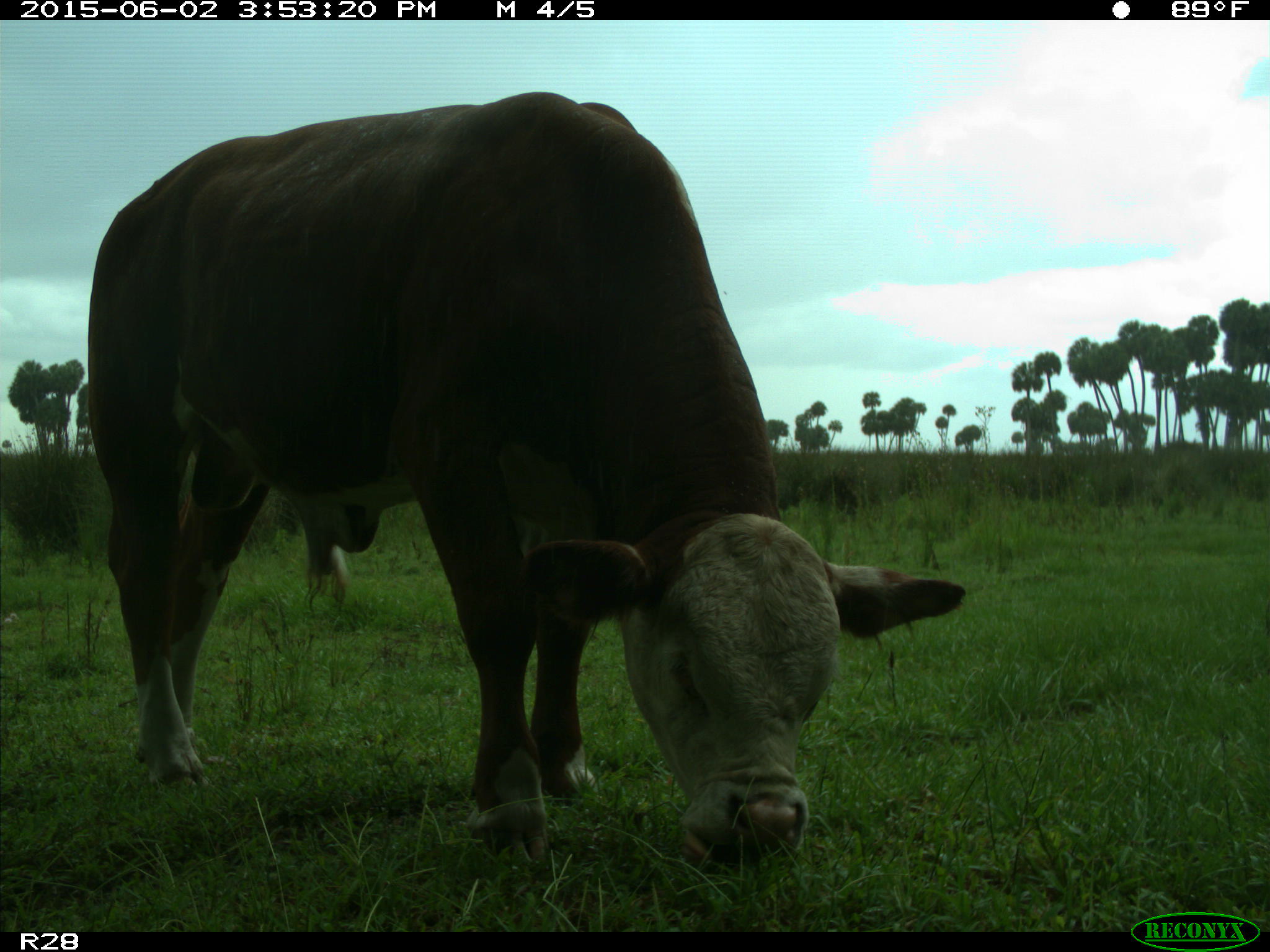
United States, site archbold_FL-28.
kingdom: Animalia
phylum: Chordata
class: Mammalia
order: Artiodactyla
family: Bovidae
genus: Bos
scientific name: Bos taurus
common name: domestic cow